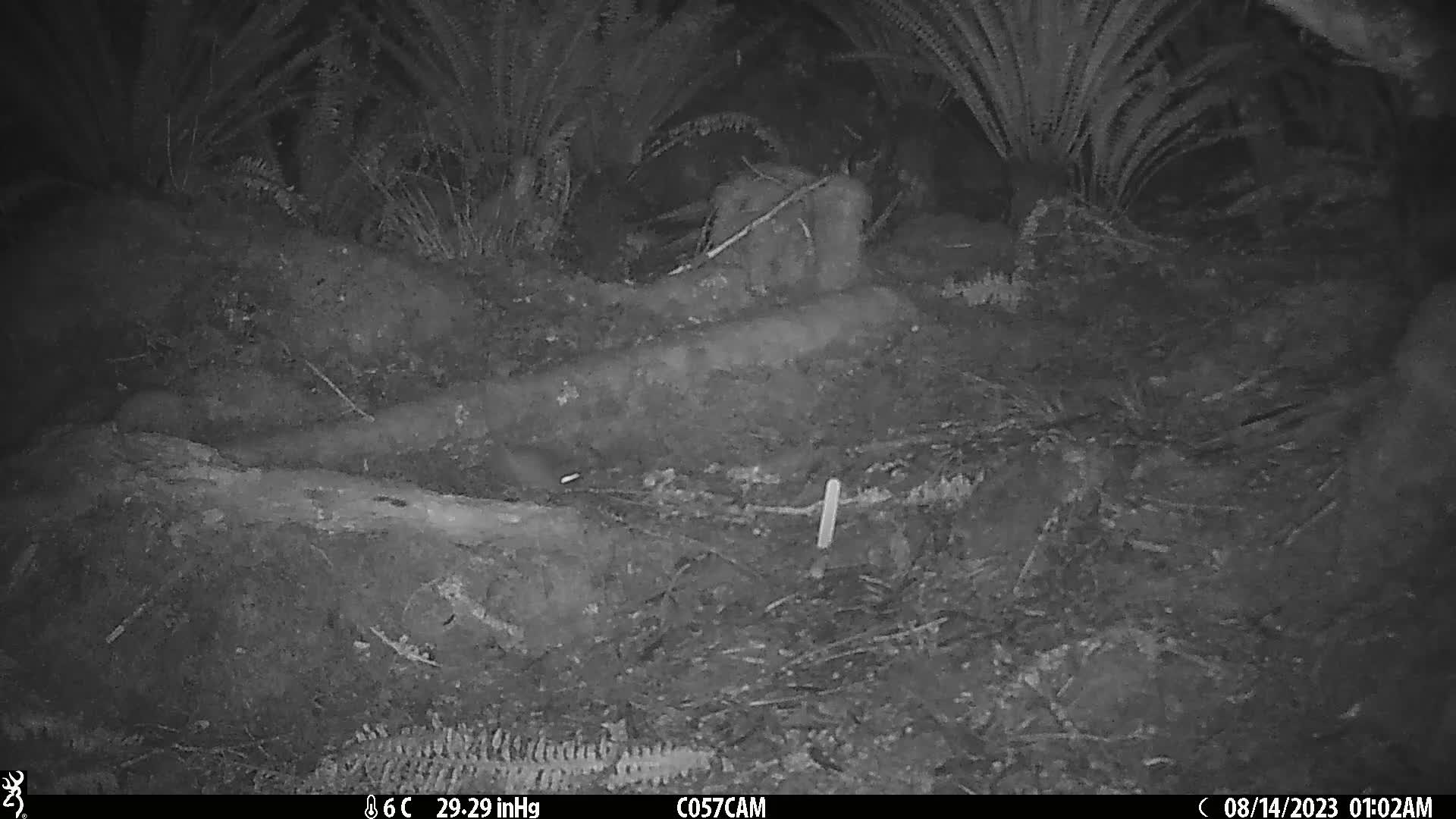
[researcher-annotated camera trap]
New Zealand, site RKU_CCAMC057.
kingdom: Animalia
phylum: Chordata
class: Mammalia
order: Rodentia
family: Muridae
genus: Rattus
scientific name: Rattus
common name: rat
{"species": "rat (Rattus)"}